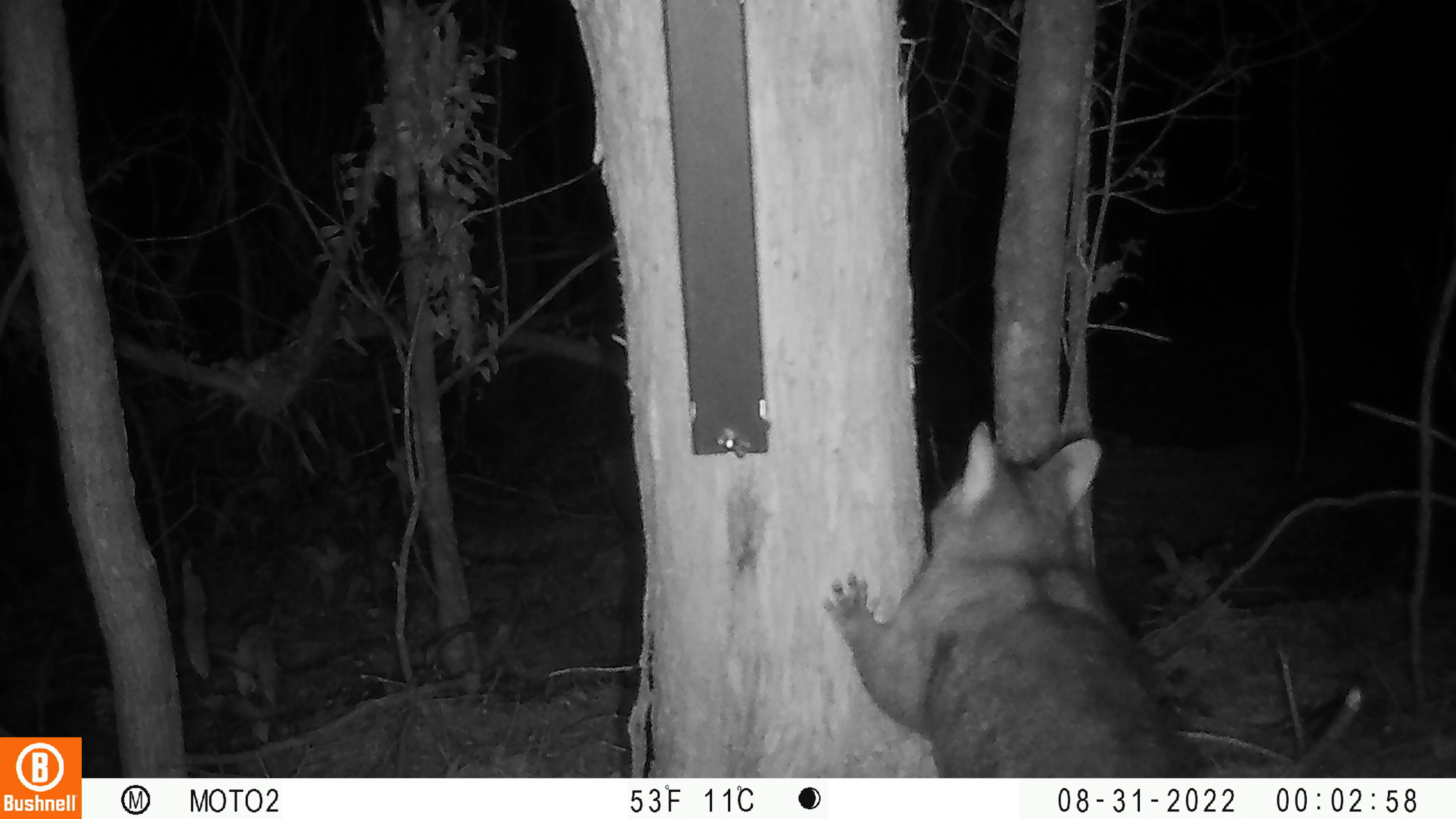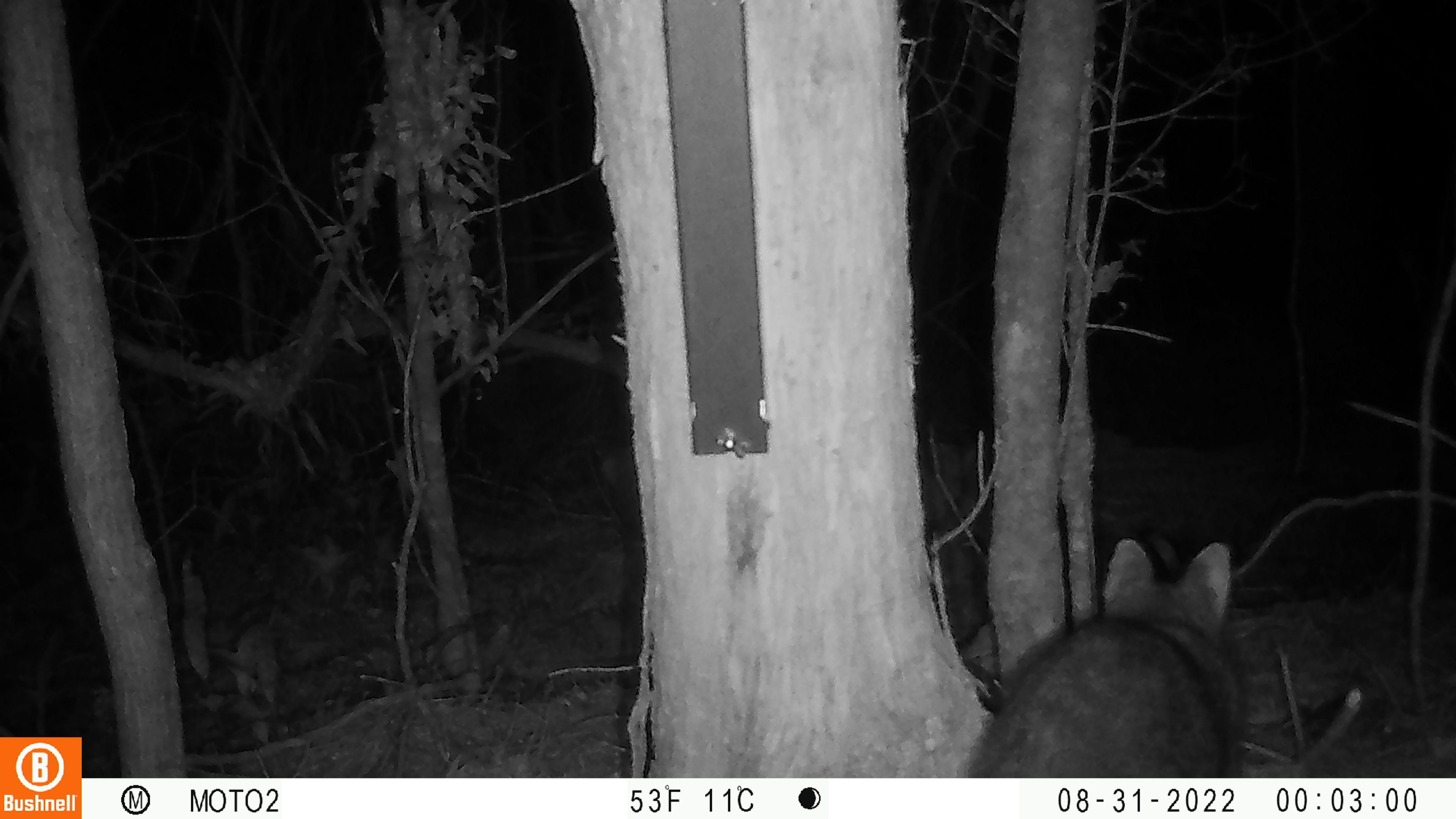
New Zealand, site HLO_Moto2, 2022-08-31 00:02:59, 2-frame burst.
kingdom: Animalia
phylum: Chordata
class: Mammalia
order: Diprotodontia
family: Phalangeridae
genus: Trichosurus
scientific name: Trichosurus vulpecula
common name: common brushtail possum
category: possum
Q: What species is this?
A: Possum (common brushtail possum) (Trichosurus vulpecula).